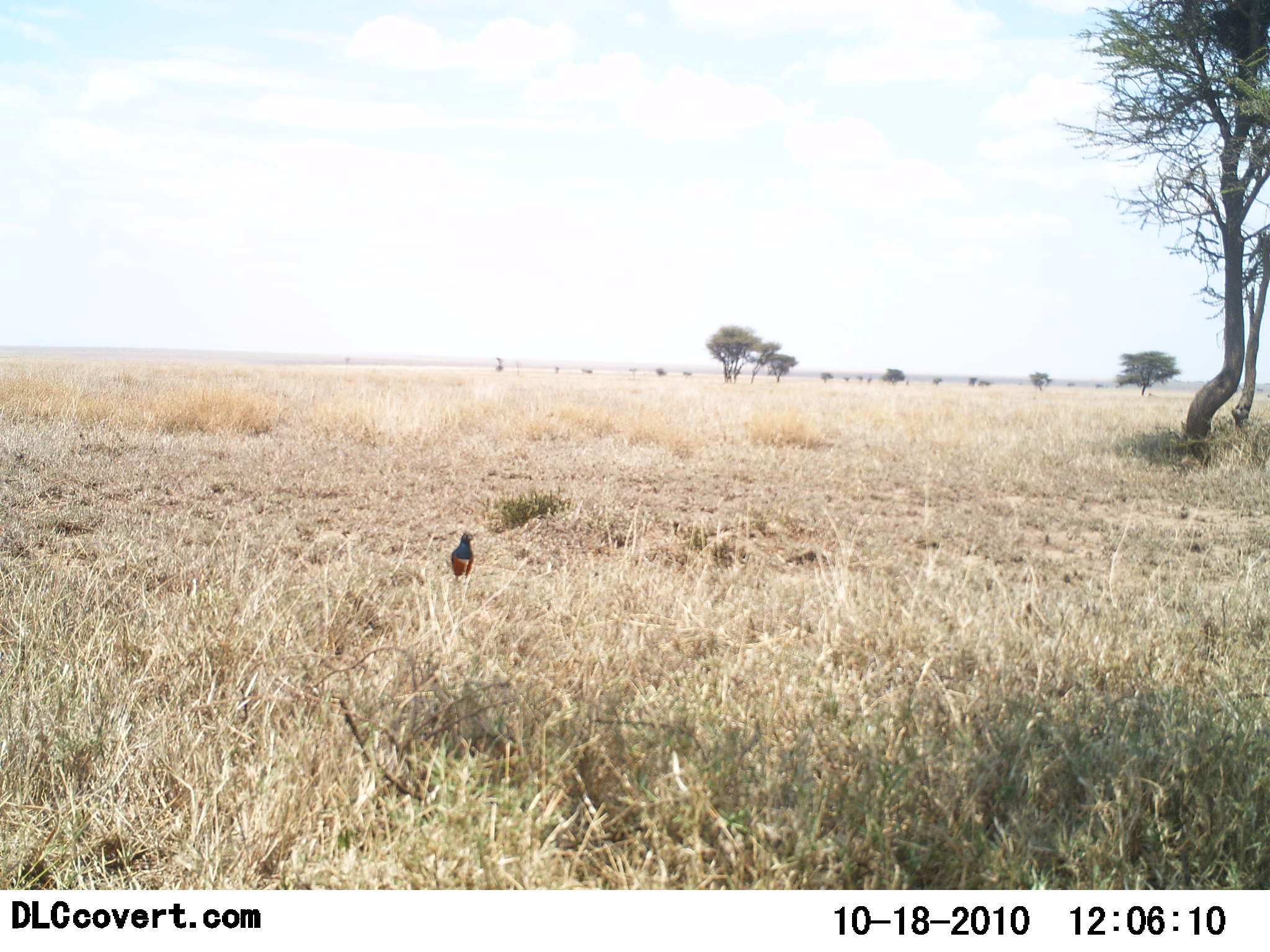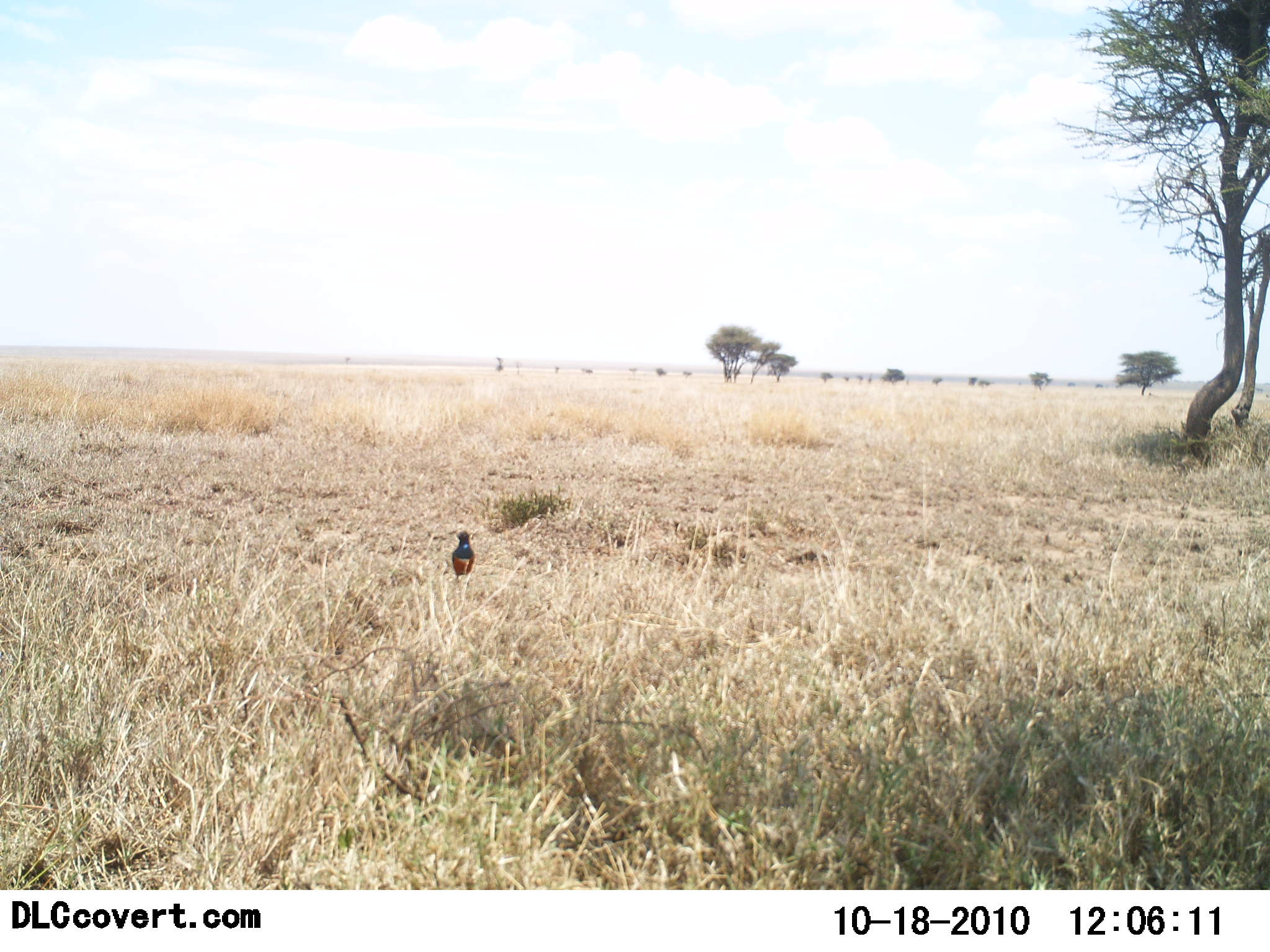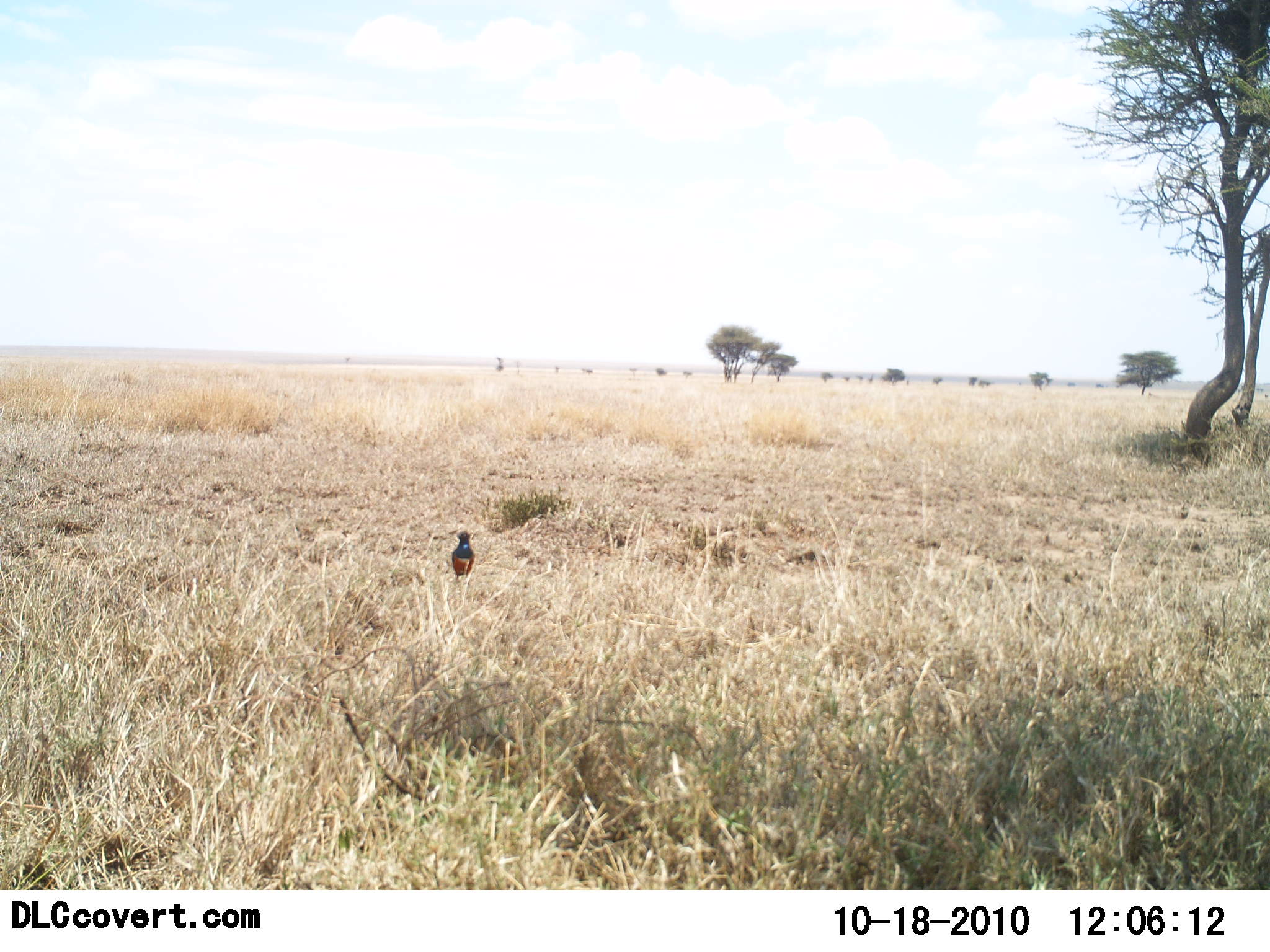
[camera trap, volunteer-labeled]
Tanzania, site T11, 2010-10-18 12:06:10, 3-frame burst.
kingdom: Animalia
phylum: Chordata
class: Aves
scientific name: Aves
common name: bird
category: otherbird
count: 1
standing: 93%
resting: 7%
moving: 7%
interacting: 0%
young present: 0%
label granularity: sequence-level